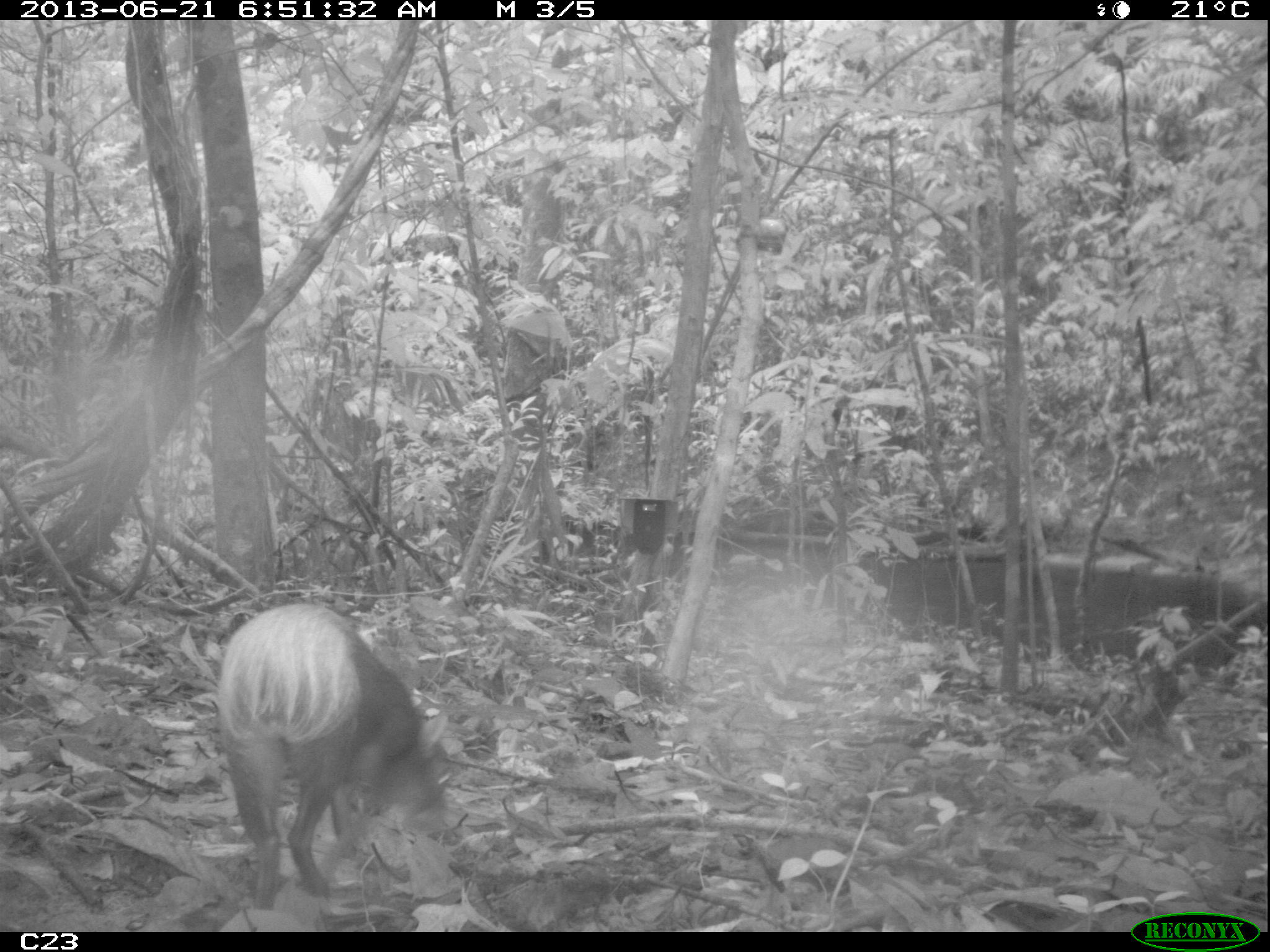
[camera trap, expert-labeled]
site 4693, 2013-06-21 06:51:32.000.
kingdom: Animalia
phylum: Chordata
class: Mammalia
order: Rodentia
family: Dasyproctidae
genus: Dasyprocta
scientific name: Dasyprocta leporina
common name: red-rumped agouti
Dasyprocta leporina (red-rumped agouti), count 1, age adult.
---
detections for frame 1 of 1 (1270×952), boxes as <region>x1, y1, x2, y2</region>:
dasyprocta leporina: <region>216, 601, 447, 906</region>